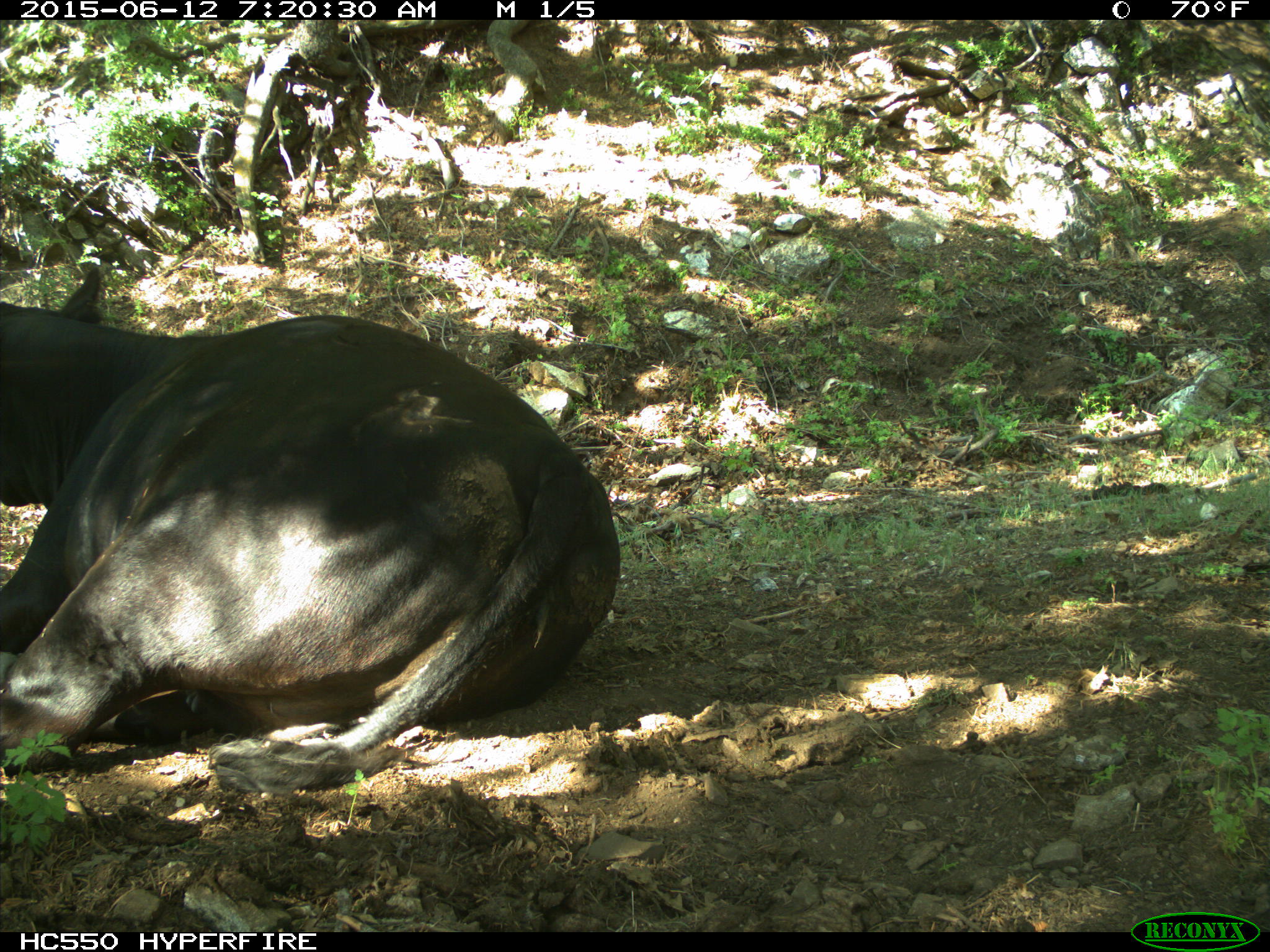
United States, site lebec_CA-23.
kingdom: Animalia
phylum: Chordata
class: Mammalia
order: Artiodactyla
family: Bovidae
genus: Bos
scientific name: Bos taurus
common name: domestic cow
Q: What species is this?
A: Bos taurus (domestic cow).